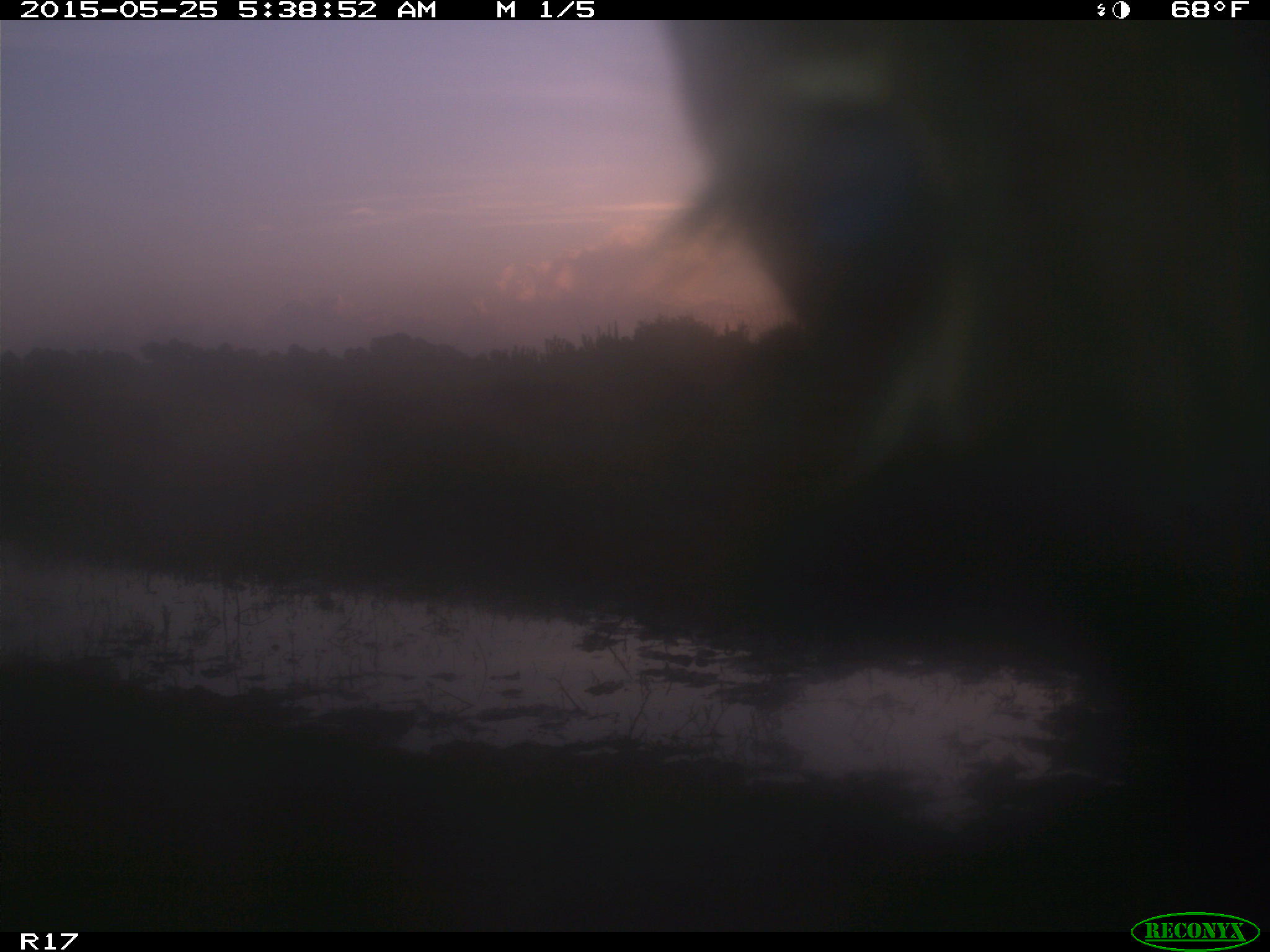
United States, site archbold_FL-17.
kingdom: Animalia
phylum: Chordata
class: Mammalia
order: Artiodactyla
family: Bovidae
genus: Bos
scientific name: Bos taurus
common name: domestic cow